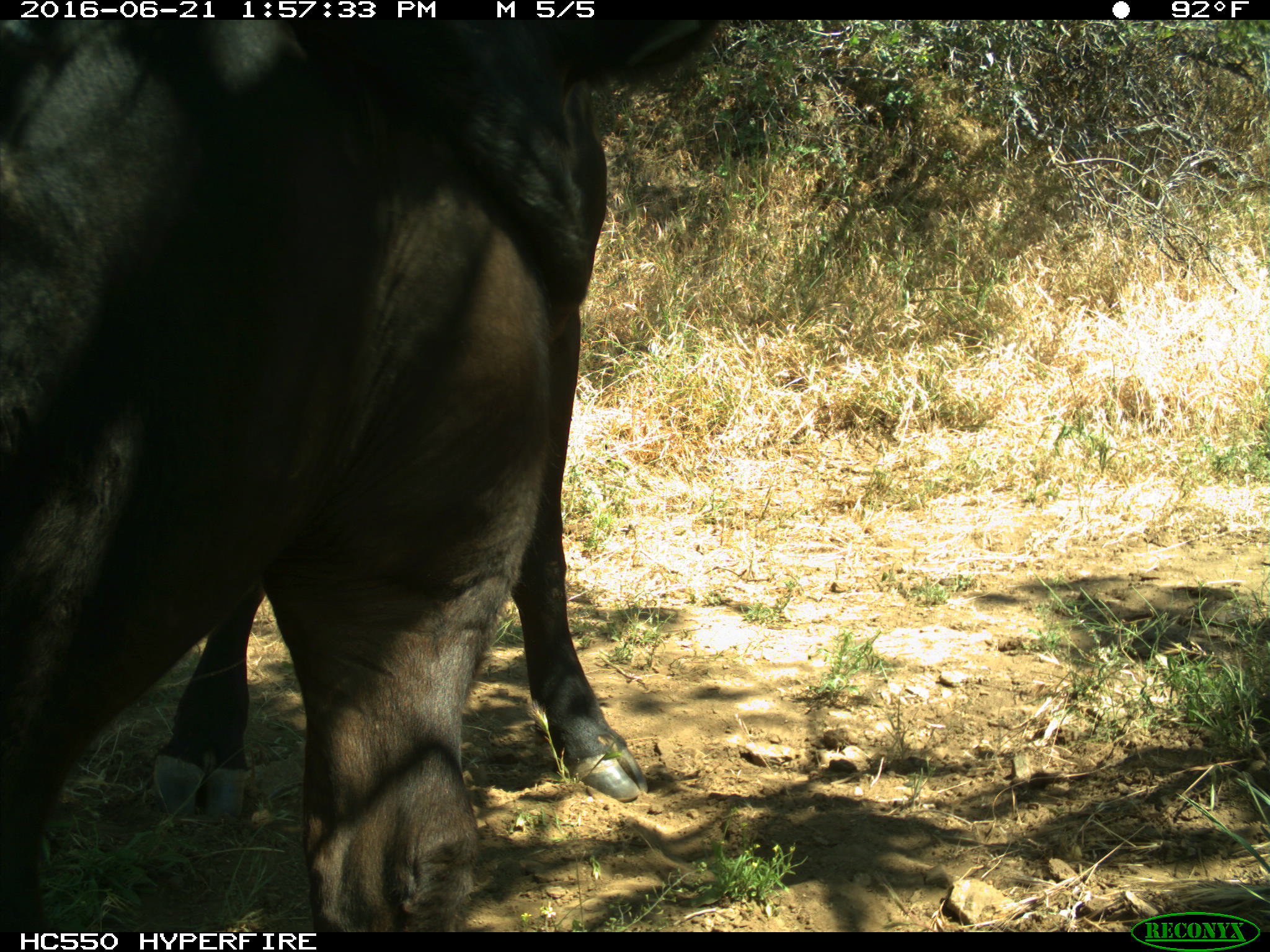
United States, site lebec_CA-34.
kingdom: Animalia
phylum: Chordata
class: Mammalia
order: Artiodactyla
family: Bovidae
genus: Bos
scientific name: Bos taurus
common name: domestic cow